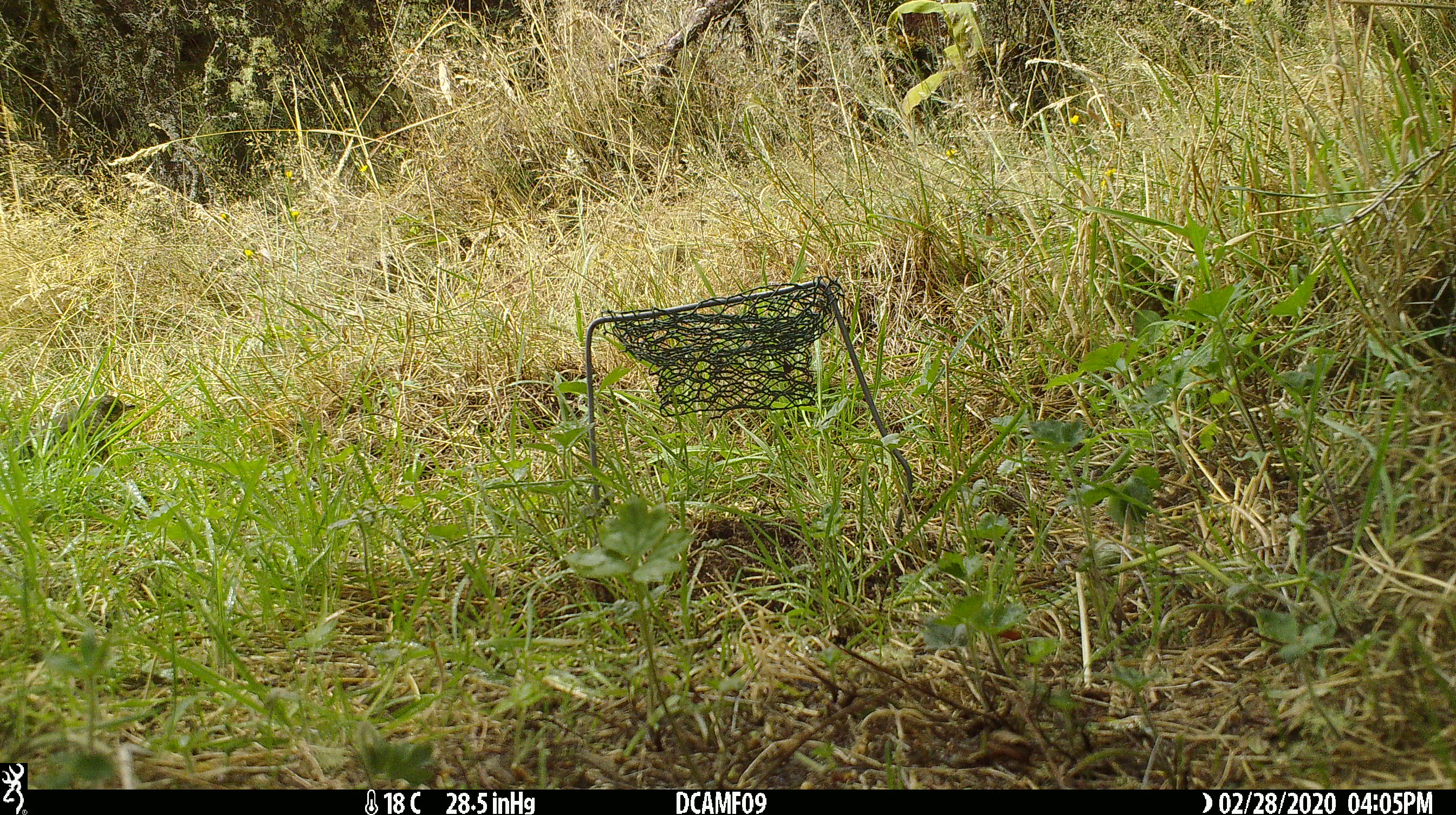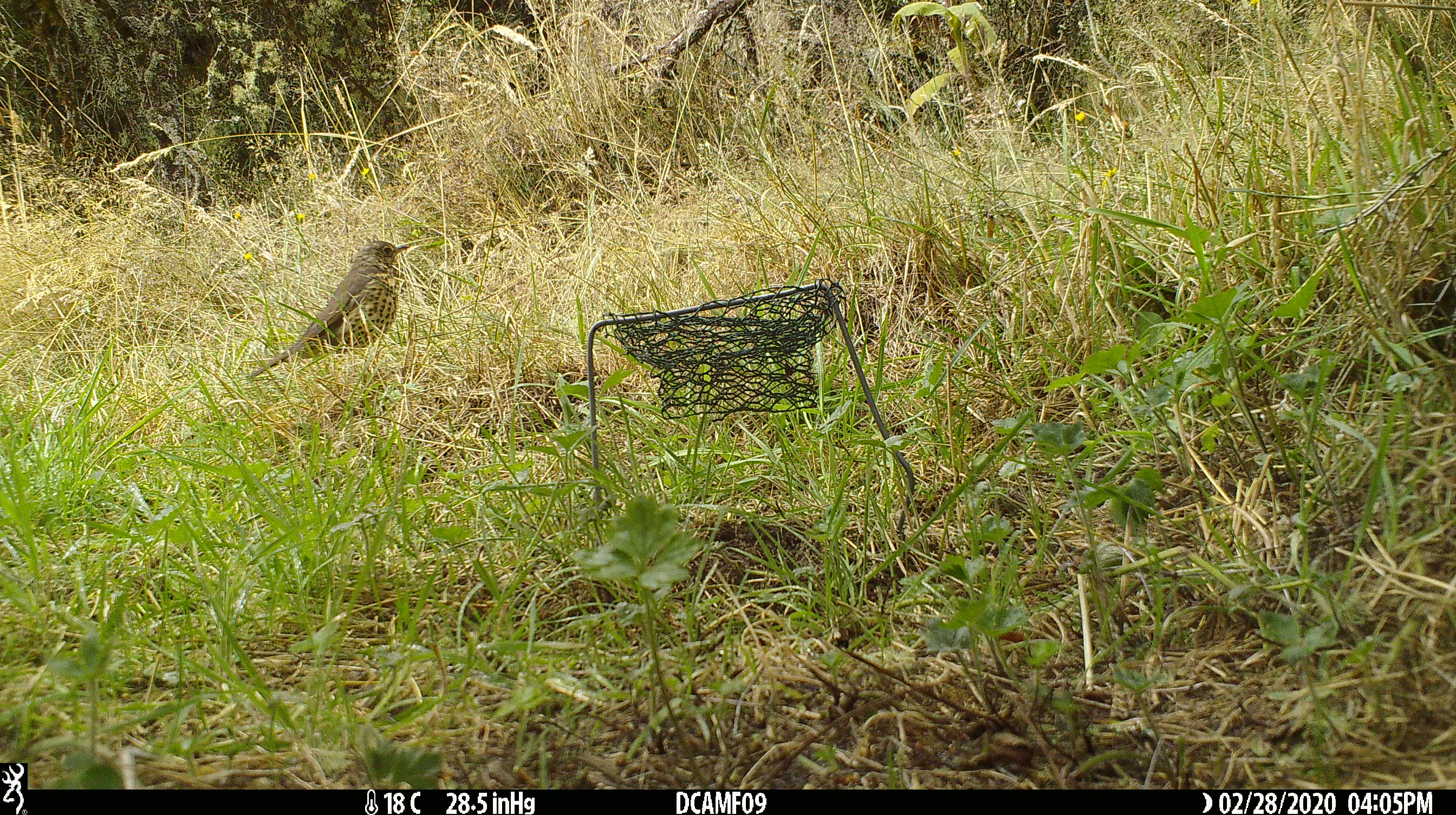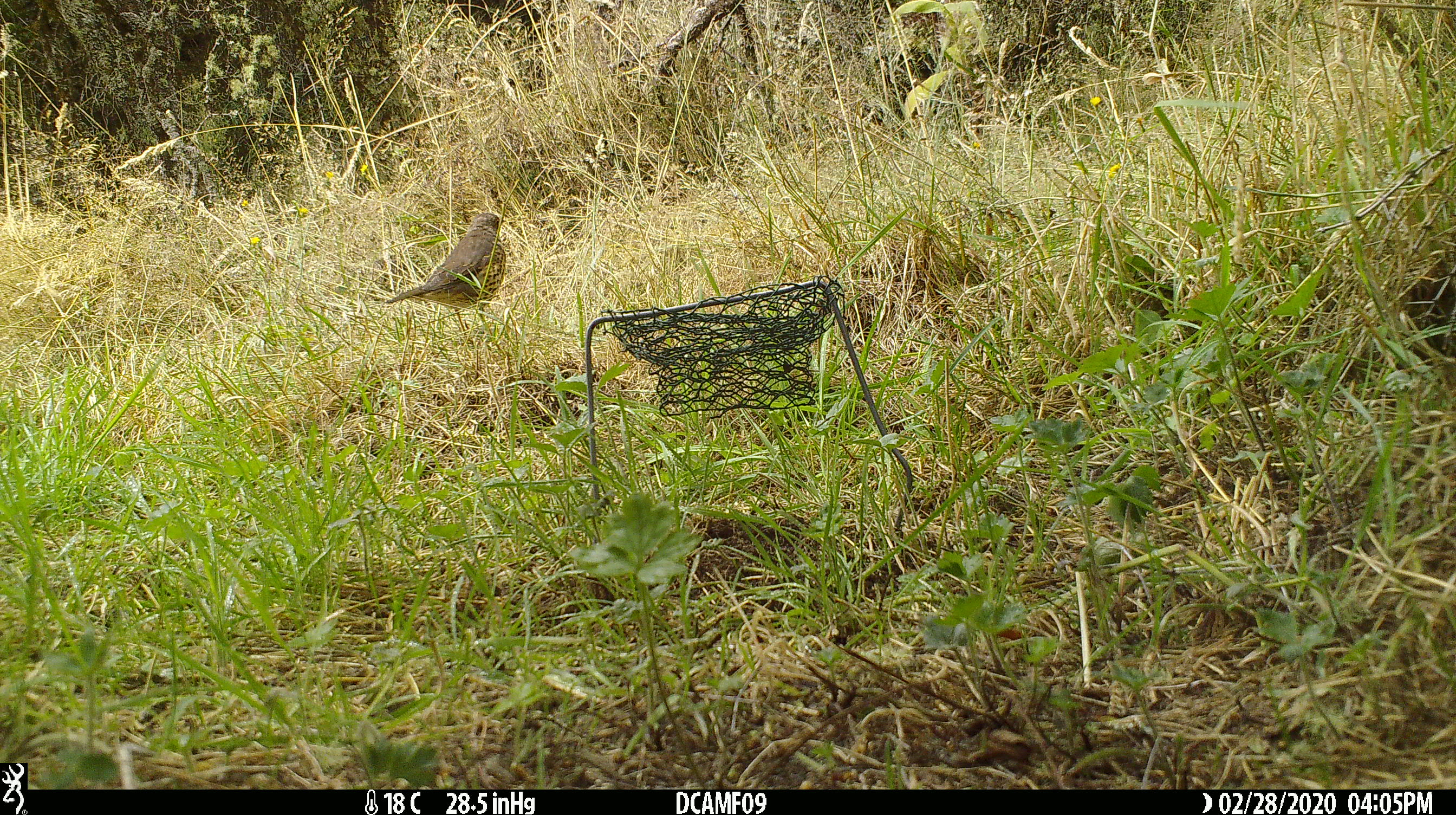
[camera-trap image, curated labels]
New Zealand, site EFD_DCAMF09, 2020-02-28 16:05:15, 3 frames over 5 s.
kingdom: Animalia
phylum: Chordata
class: Aves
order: Passeriformes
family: Turdidae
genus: Turdus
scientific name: Turdus philomelos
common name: song thrush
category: thrush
Thrush (song thrush) (Turdus philomelos).